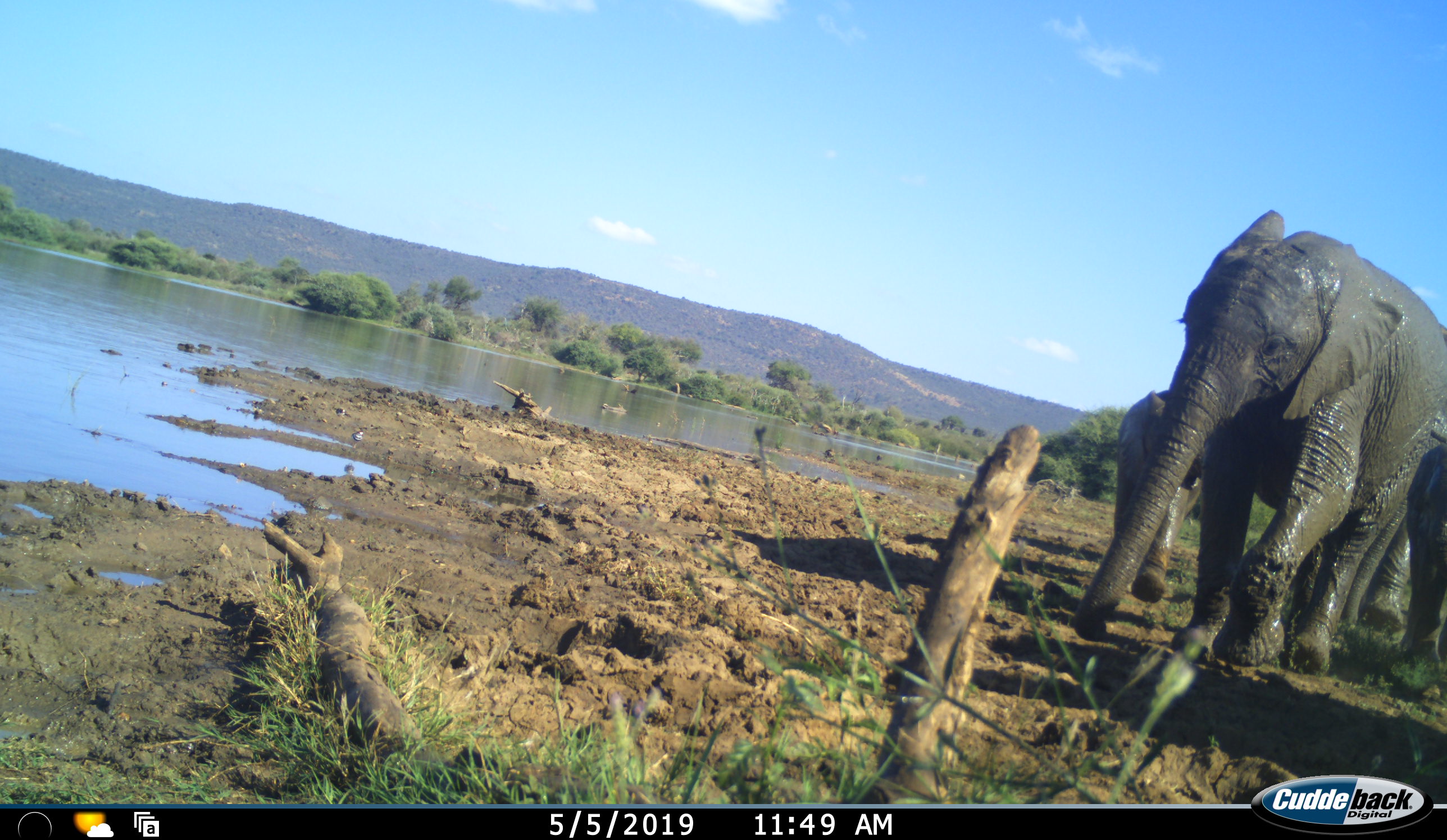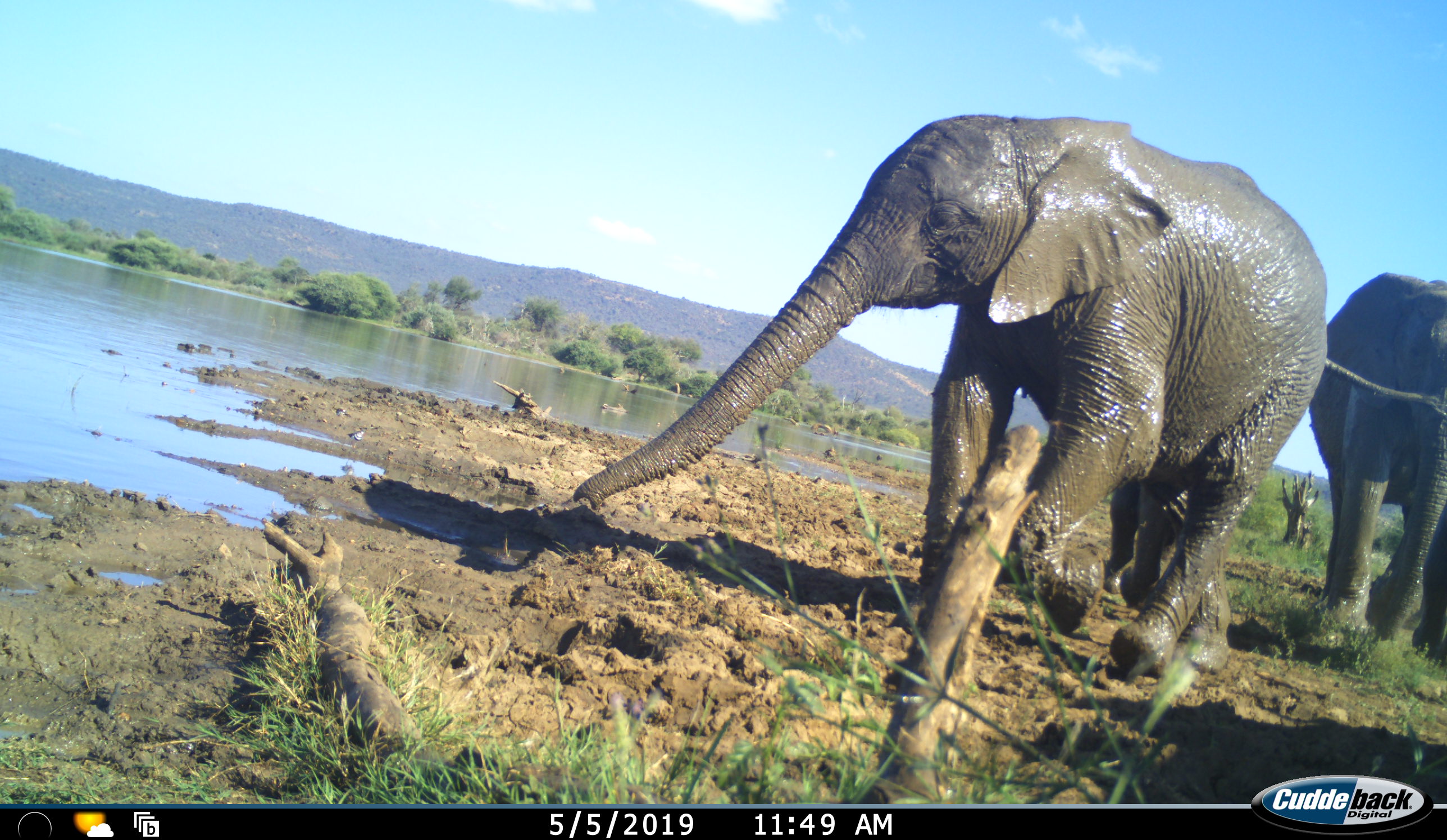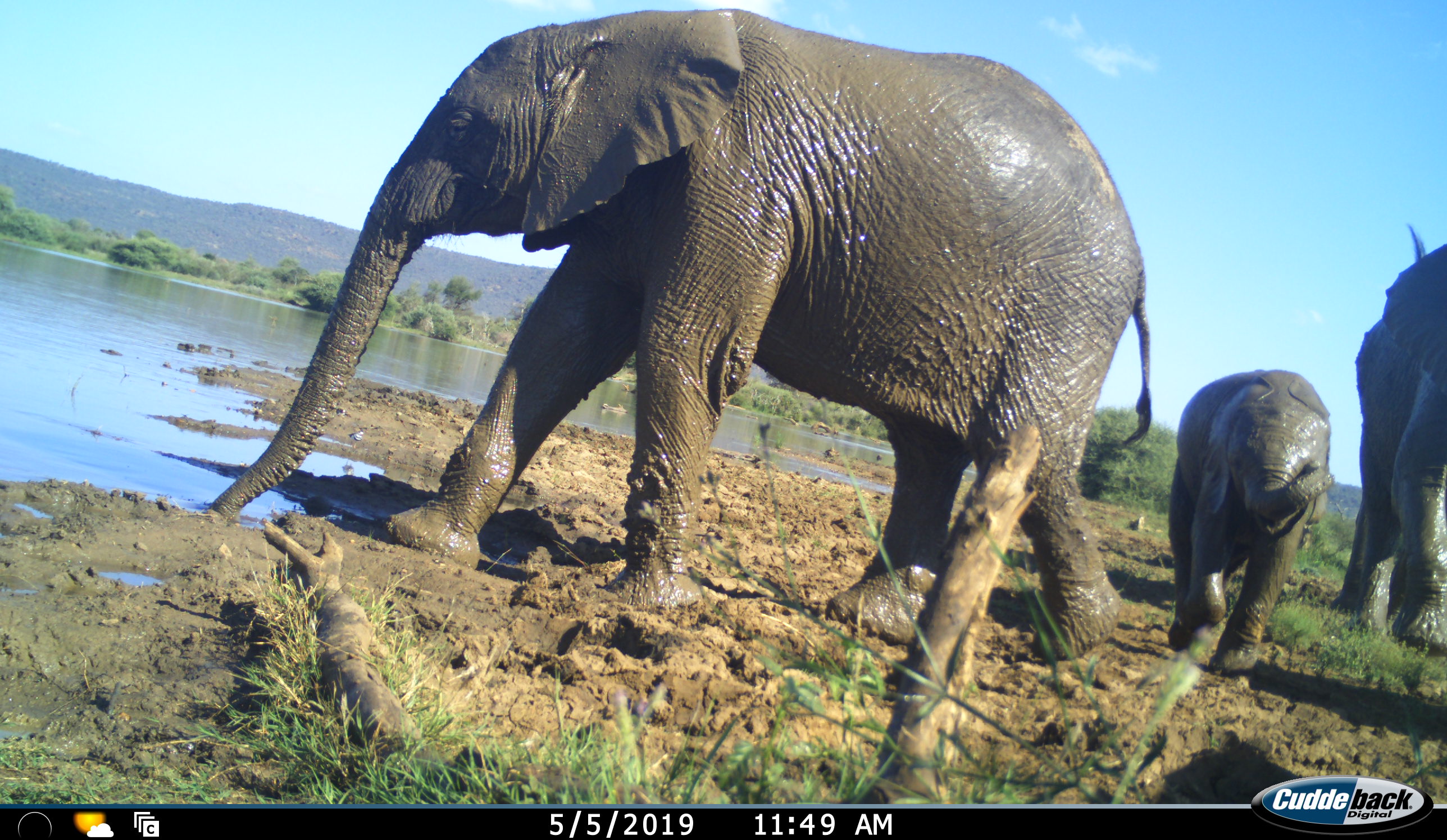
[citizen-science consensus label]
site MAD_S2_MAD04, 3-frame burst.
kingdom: Animalia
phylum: Chordata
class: Mammalia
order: Proboscidea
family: Elephantidae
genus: Loxodonta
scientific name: Loxodonta africana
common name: african bush elephant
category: elephant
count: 3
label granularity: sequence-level